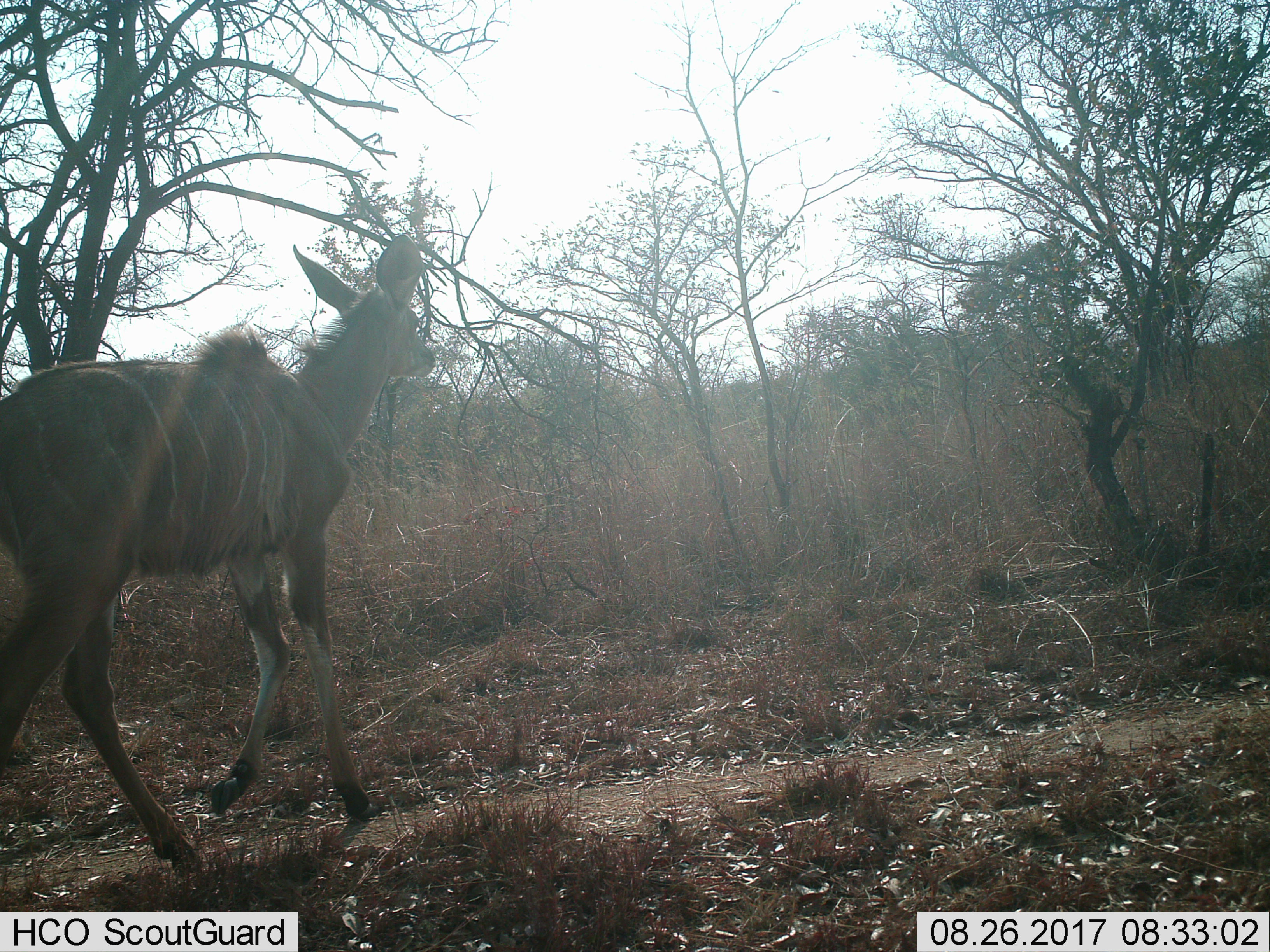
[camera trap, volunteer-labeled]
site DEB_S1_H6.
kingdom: Animalia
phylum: Chordata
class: Mammalia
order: Artiodactyla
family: Bovidae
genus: Tragelaphus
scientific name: Tragelaphus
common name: kudu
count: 1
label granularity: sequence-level